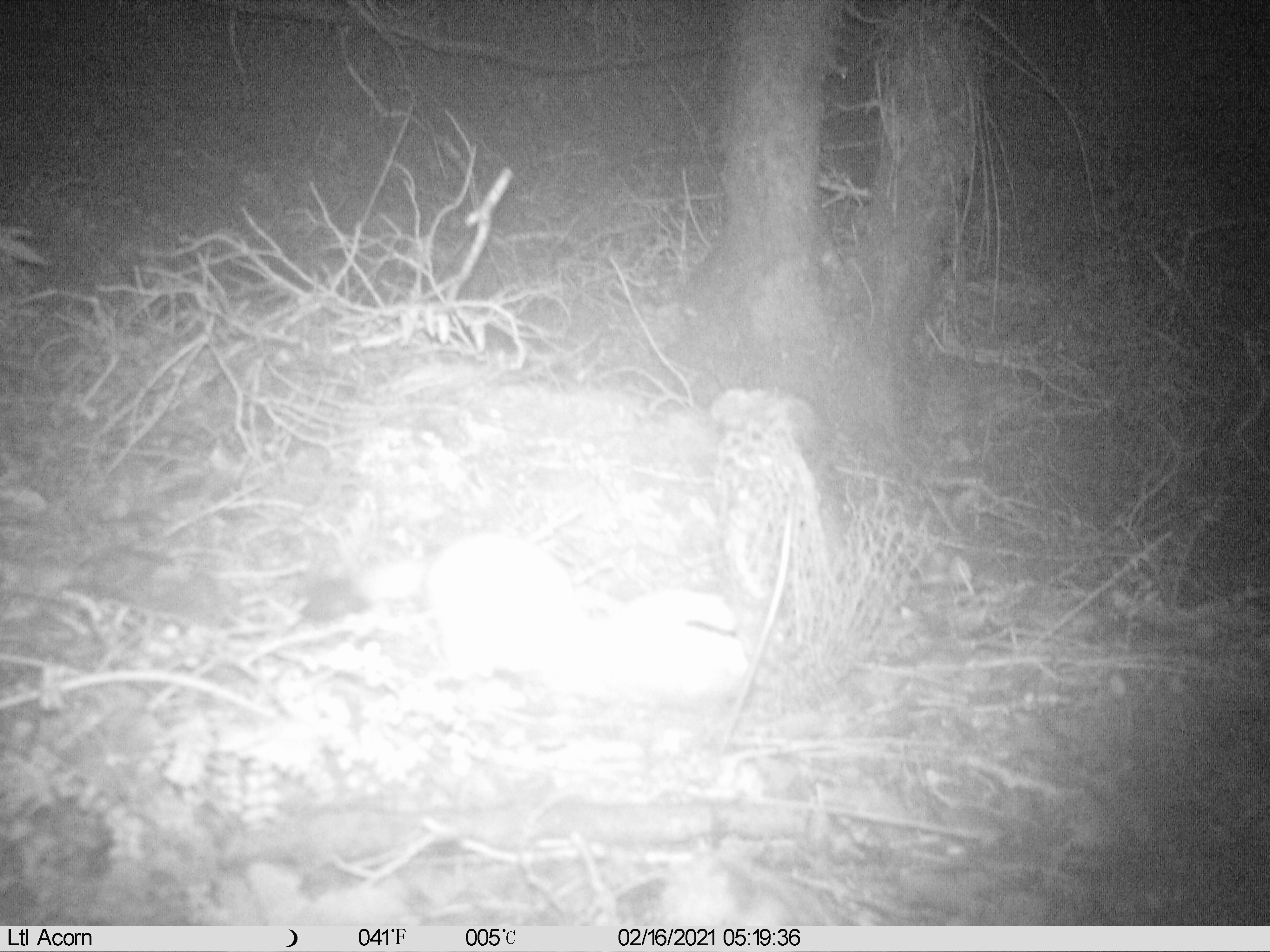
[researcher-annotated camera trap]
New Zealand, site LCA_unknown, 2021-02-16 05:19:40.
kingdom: Animalia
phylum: Chordata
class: Mammalia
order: Carnivora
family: Mustelidae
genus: Mustela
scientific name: Mustela erminea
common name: stoat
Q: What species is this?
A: Stoat (Mustela erminea).